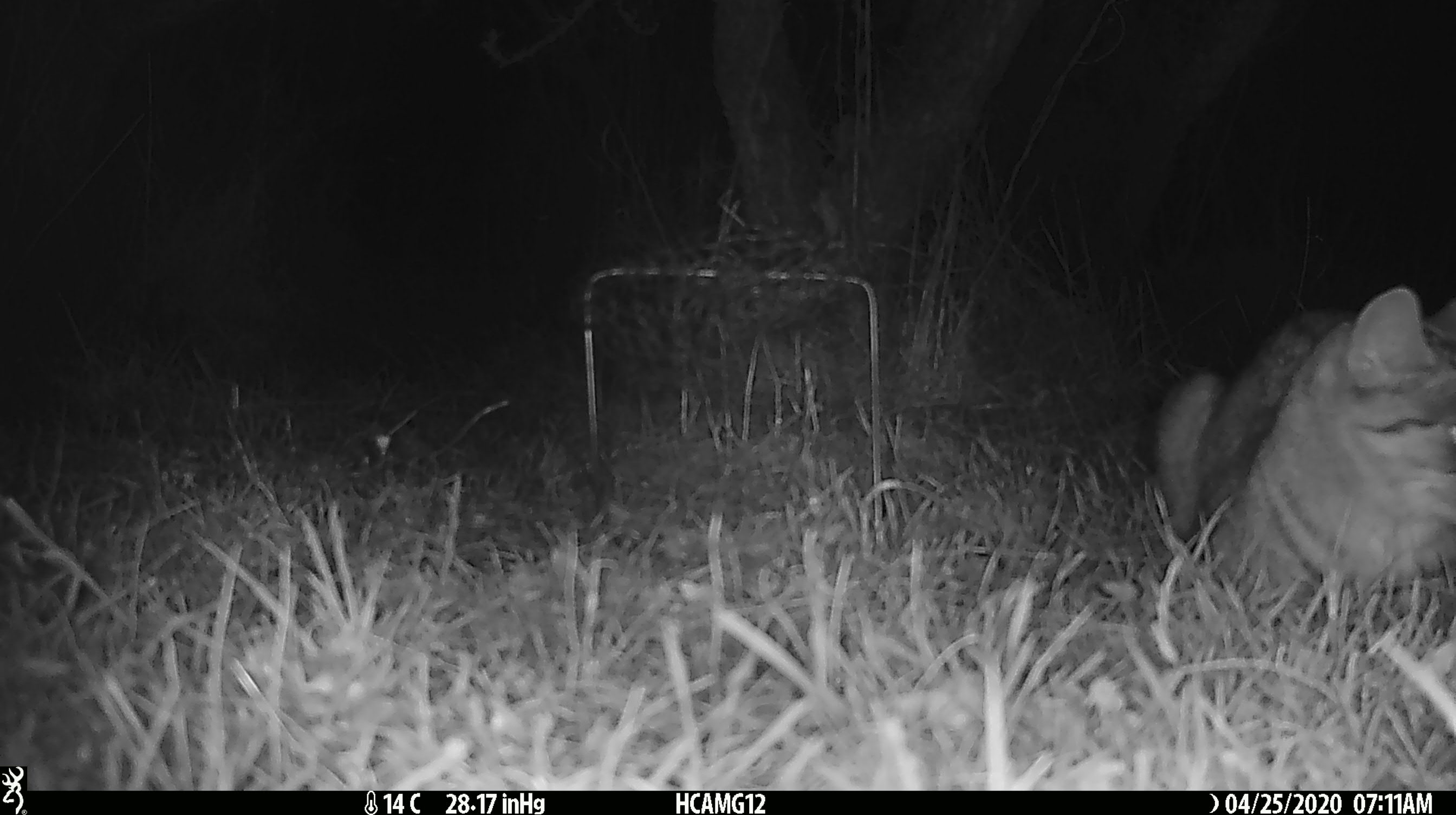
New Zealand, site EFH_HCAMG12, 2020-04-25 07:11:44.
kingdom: Animalia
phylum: Chordata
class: Mammalia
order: Carnivora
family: Felidae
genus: Felis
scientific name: Felis catus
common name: domestic cat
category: cat